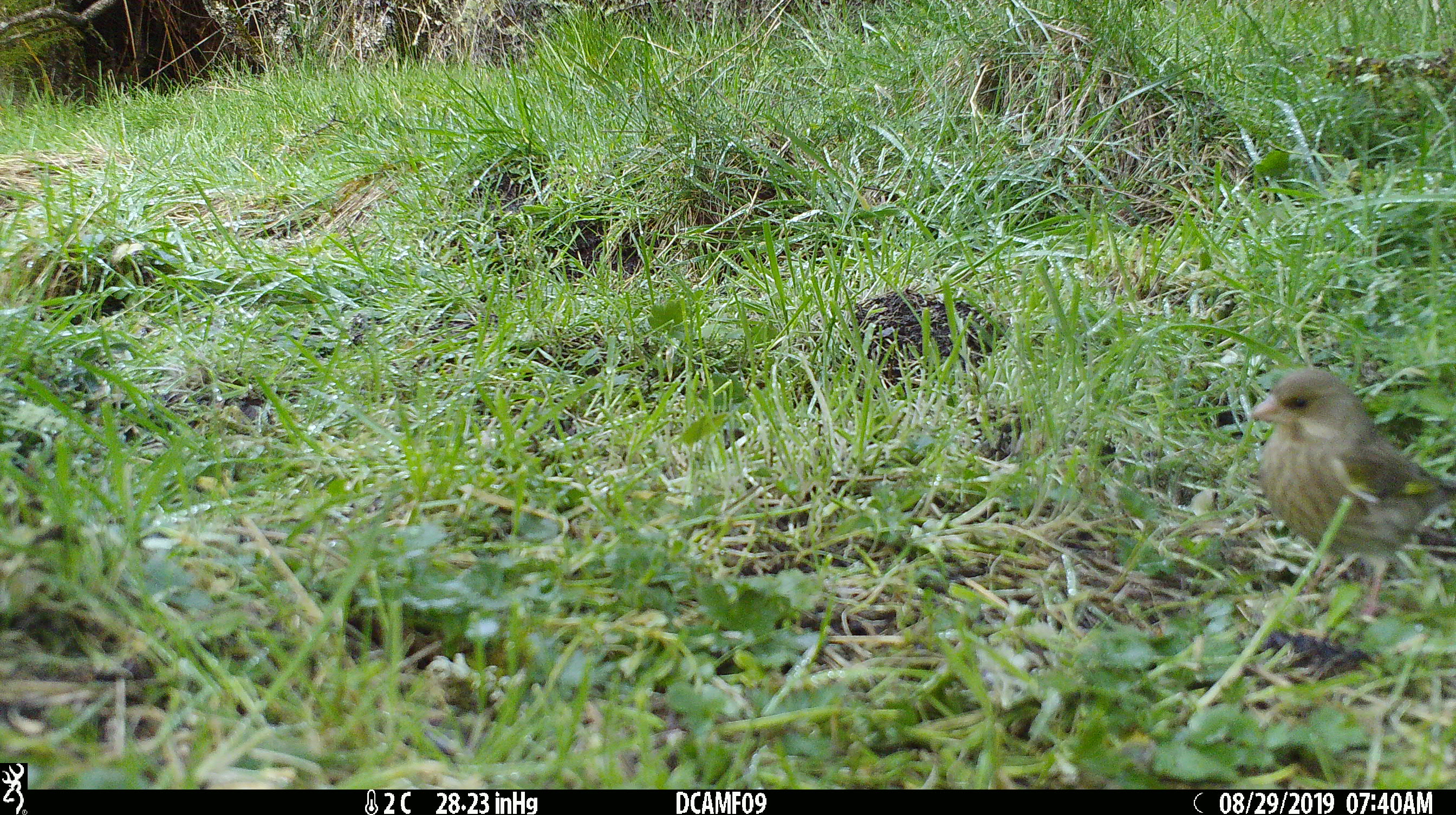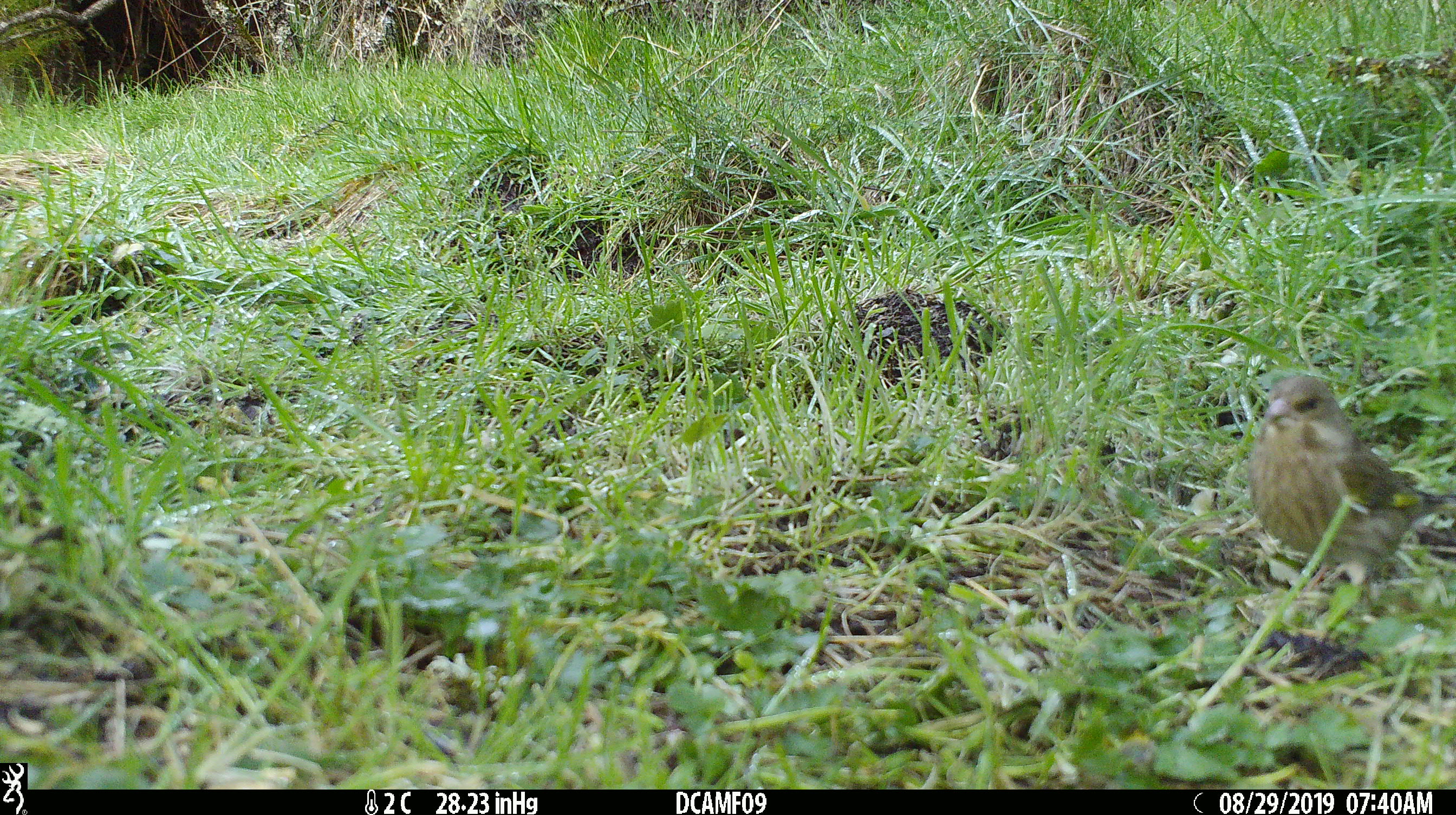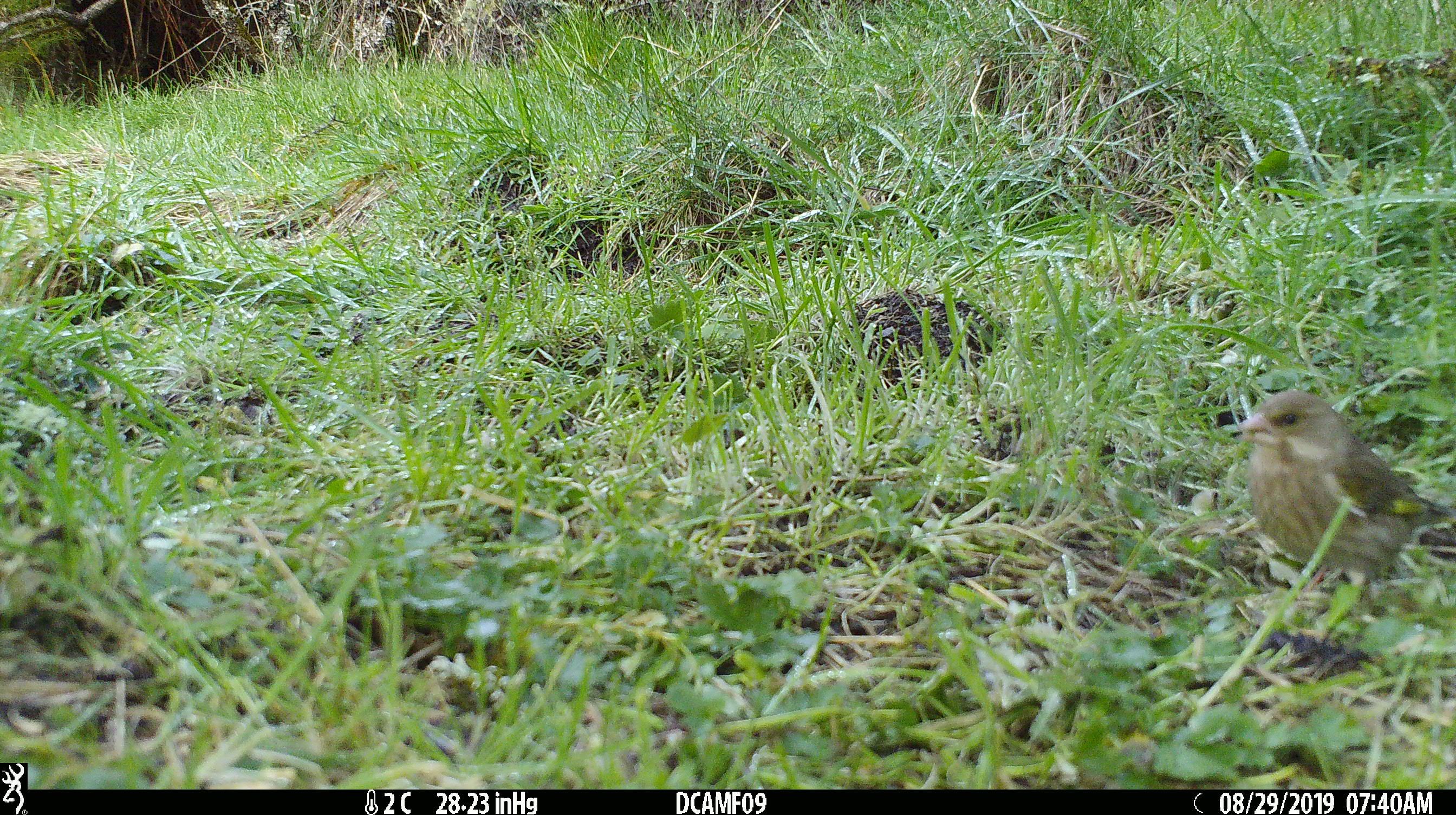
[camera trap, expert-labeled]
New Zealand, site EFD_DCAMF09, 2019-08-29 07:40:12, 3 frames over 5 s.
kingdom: Animalia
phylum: Chordata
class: Mammalia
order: Rodentia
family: Muridae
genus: Mus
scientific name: Mus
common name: mouse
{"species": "mouse (Mus)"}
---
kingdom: Animalia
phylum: Chordata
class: Aves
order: Passeriformes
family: Fringillidae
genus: Chloris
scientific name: Chloris chloris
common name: greenfinch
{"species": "greenfinch (Chloris chloris)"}